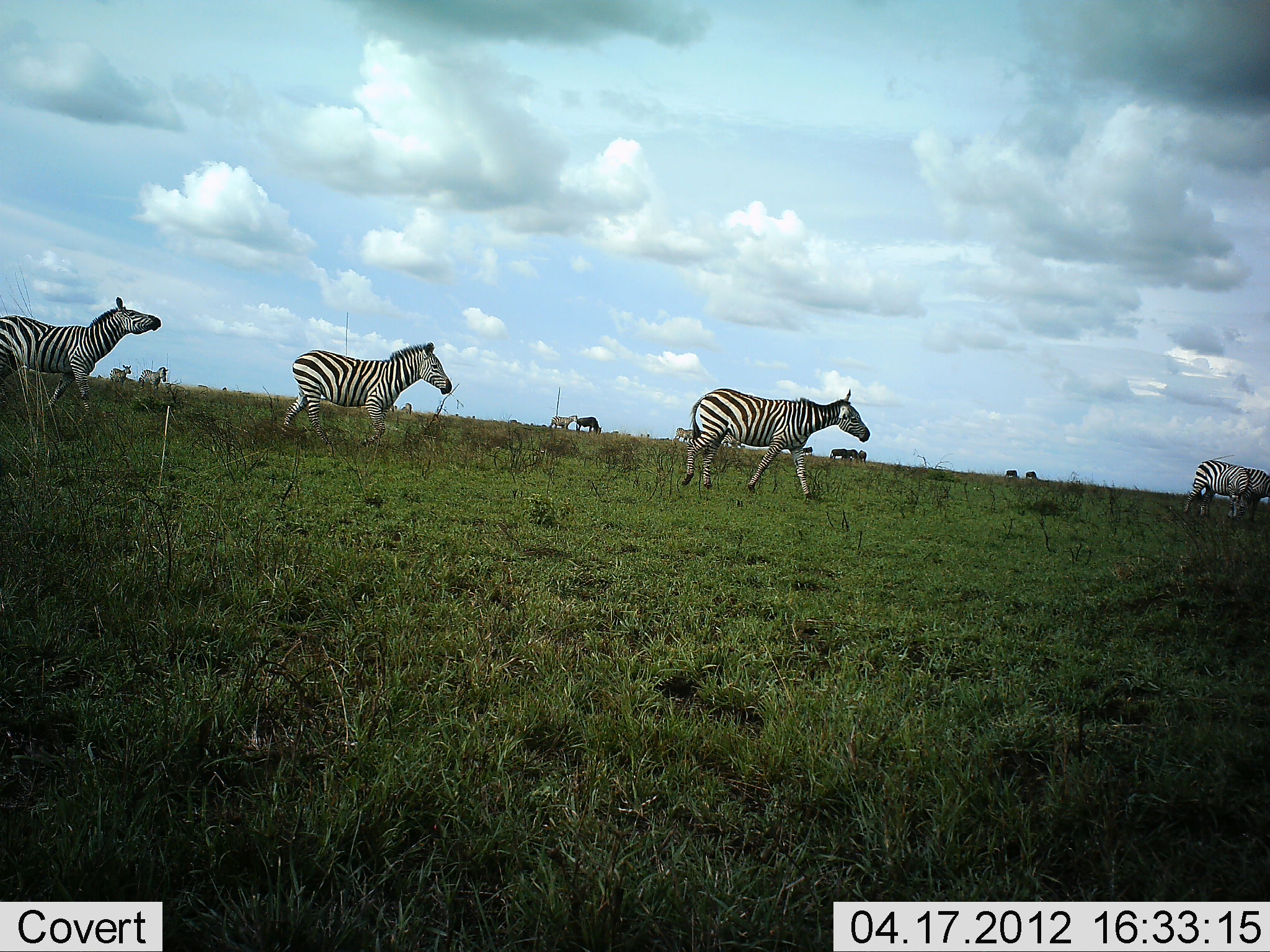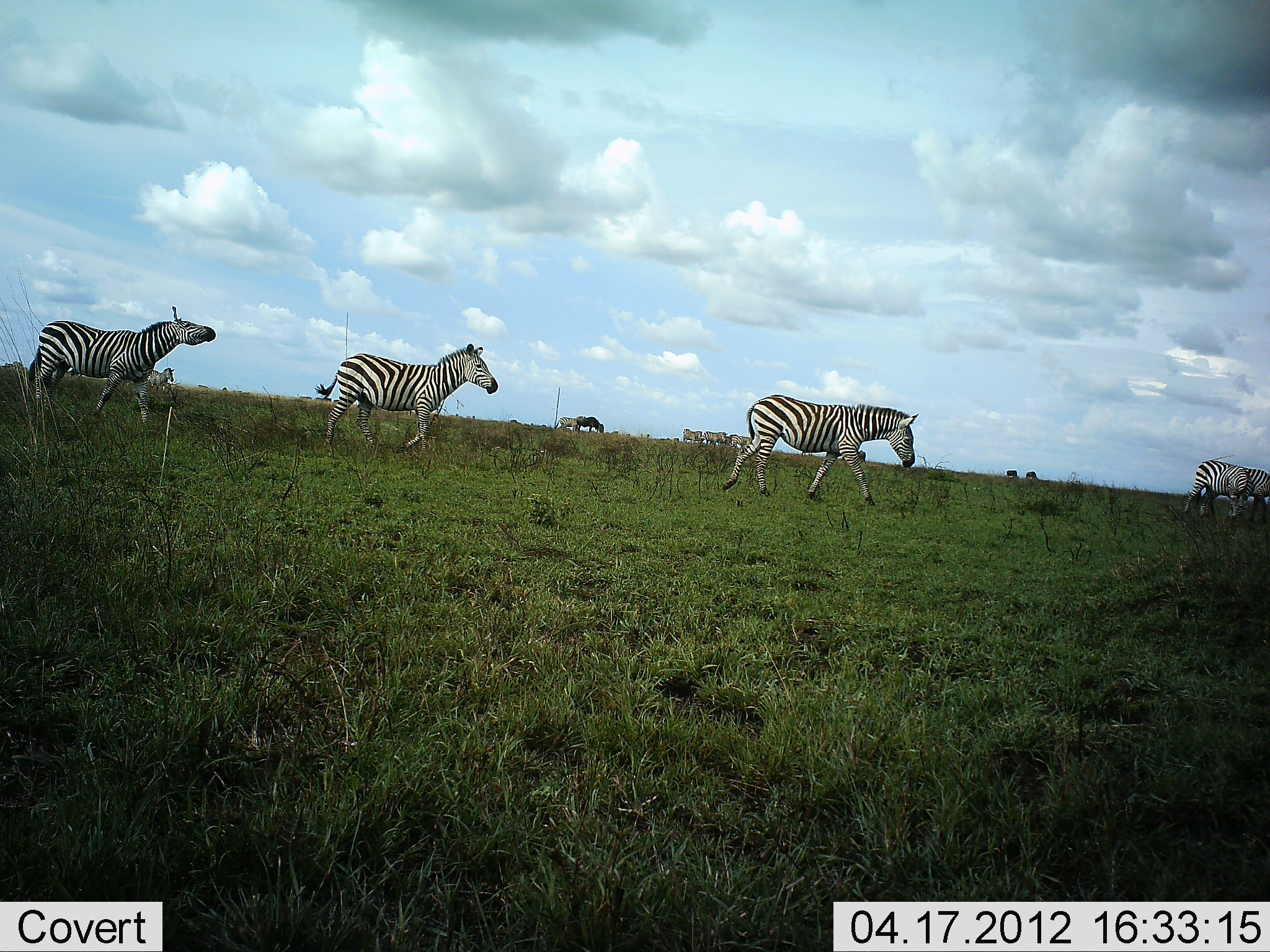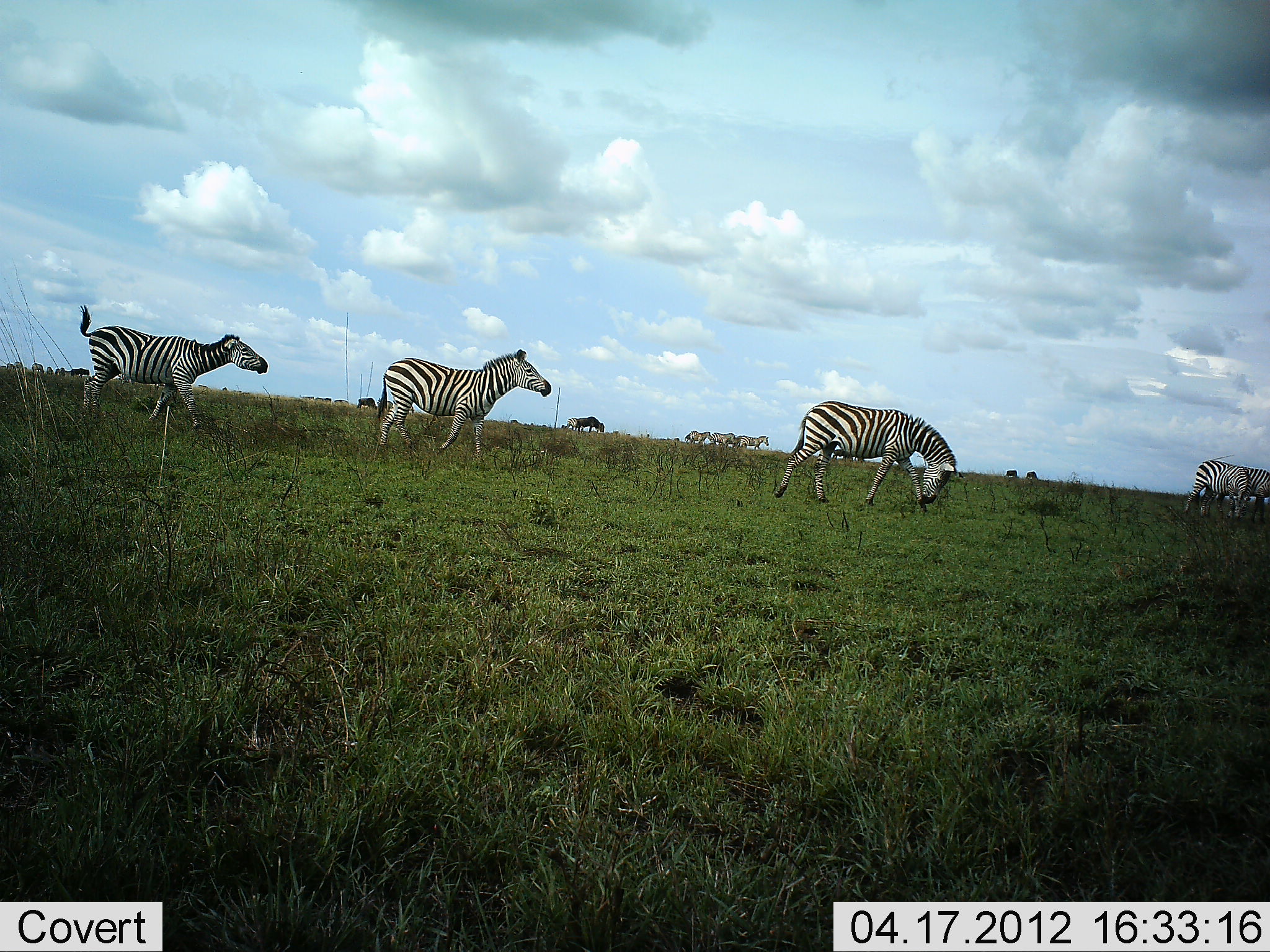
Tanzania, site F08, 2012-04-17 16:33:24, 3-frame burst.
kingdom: Animalia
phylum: Chordata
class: Mammalia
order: Perissodactyla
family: Equidae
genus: Equus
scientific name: Equus quagga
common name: plains zebra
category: zebra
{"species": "zebra (plains zebra) (Equus quagga)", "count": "11-50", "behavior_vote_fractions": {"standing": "24%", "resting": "0%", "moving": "100%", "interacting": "3%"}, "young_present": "0%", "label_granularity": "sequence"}